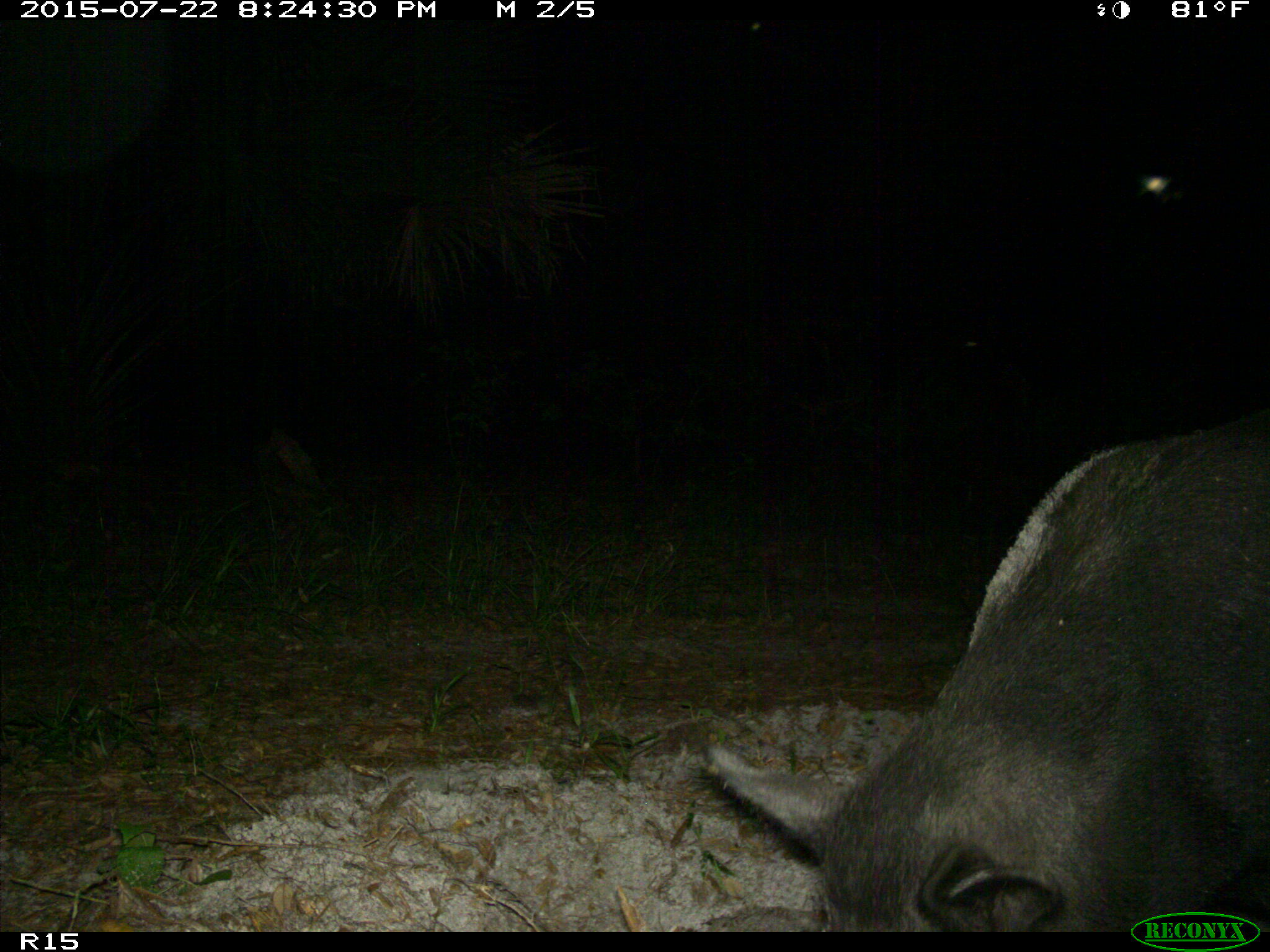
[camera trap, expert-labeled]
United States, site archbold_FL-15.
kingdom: Animalia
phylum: Chordata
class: Mammalia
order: Artiodactyla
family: Suidae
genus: Sus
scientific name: Sus scrofa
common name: wild boar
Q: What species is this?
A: Sus scrofa (wild boar).